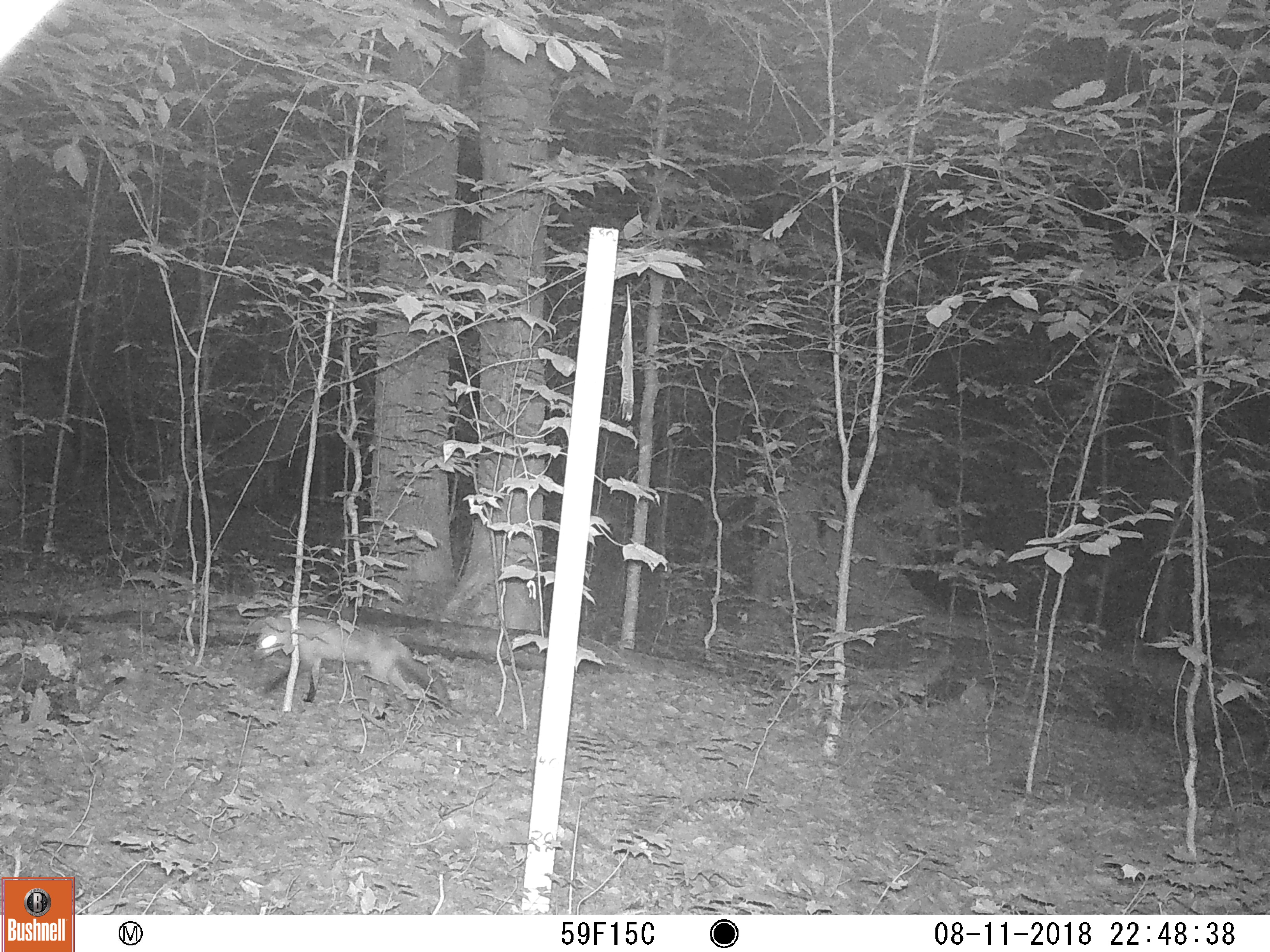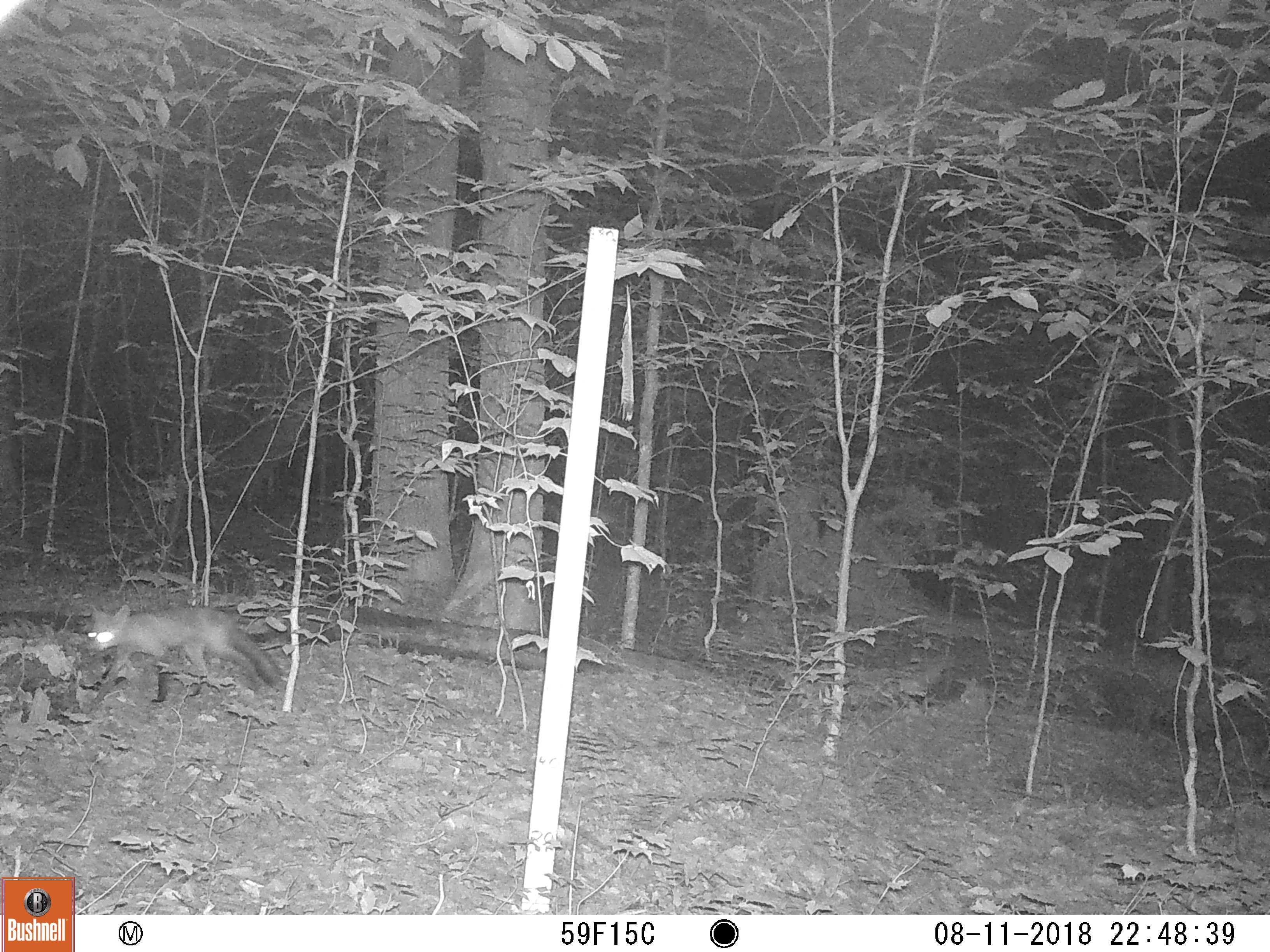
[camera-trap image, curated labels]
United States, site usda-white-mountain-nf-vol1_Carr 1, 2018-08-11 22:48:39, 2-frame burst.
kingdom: Animalia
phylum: Chordata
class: Mammalia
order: Carnivora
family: Canidae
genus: Vulpes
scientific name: Vulpes vulpes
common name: red fox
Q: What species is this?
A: Red fox (Vulpes vulpes).